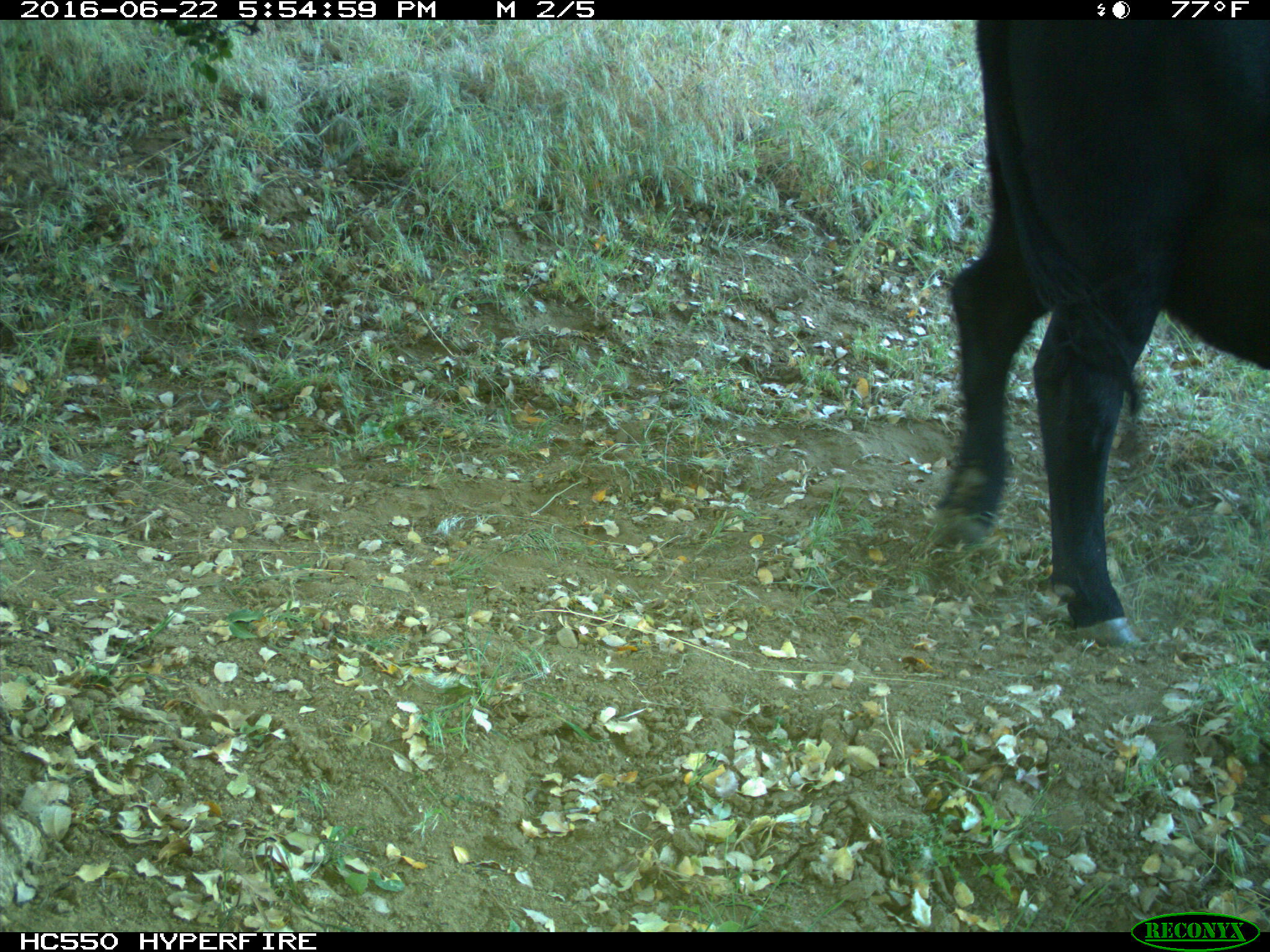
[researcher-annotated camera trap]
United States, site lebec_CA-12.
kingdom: Animalia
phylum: Chordata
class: Mammalia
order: Artiodactyla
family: Bovidae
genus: Bos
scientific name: Bos taurus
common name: domestic cow